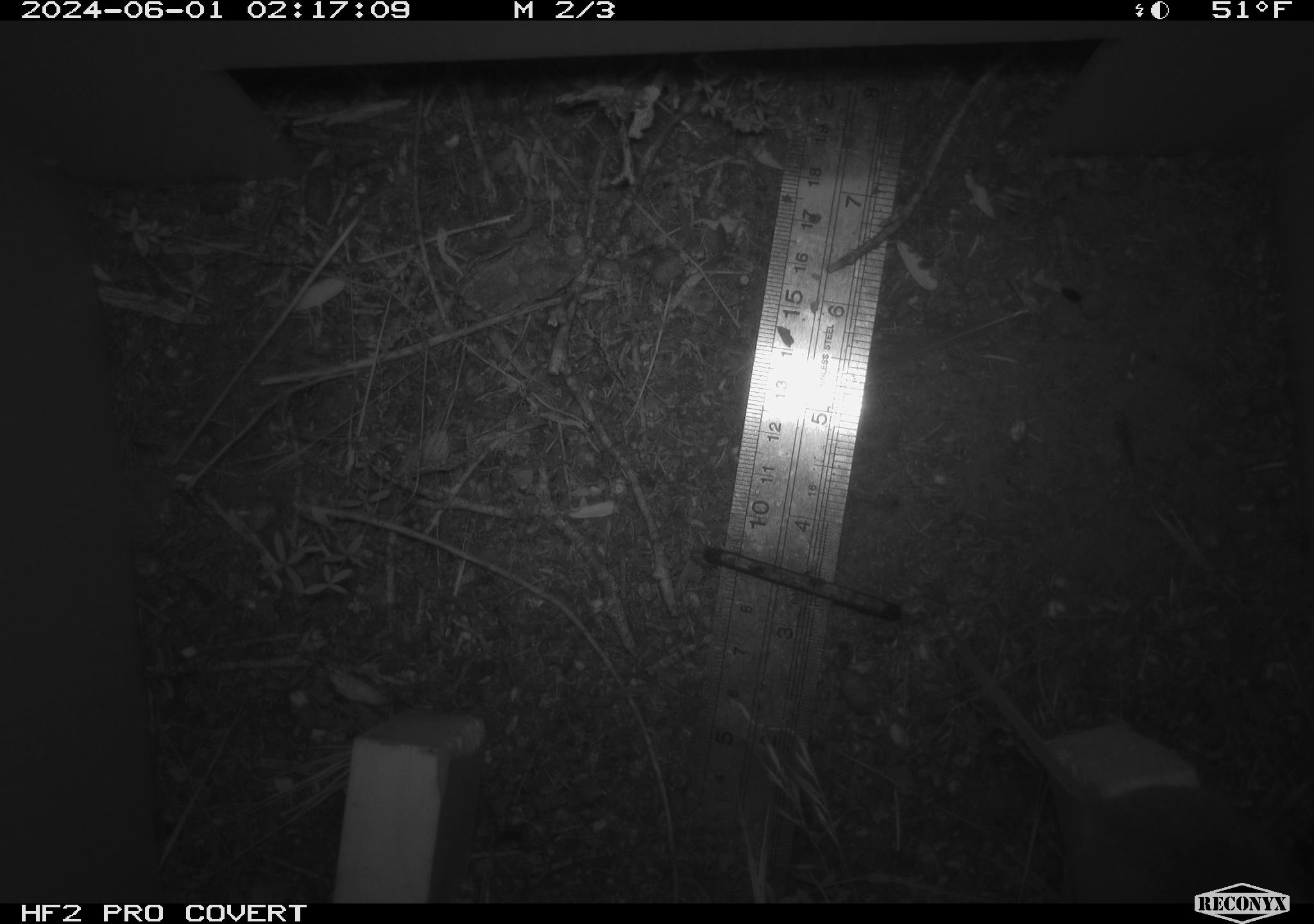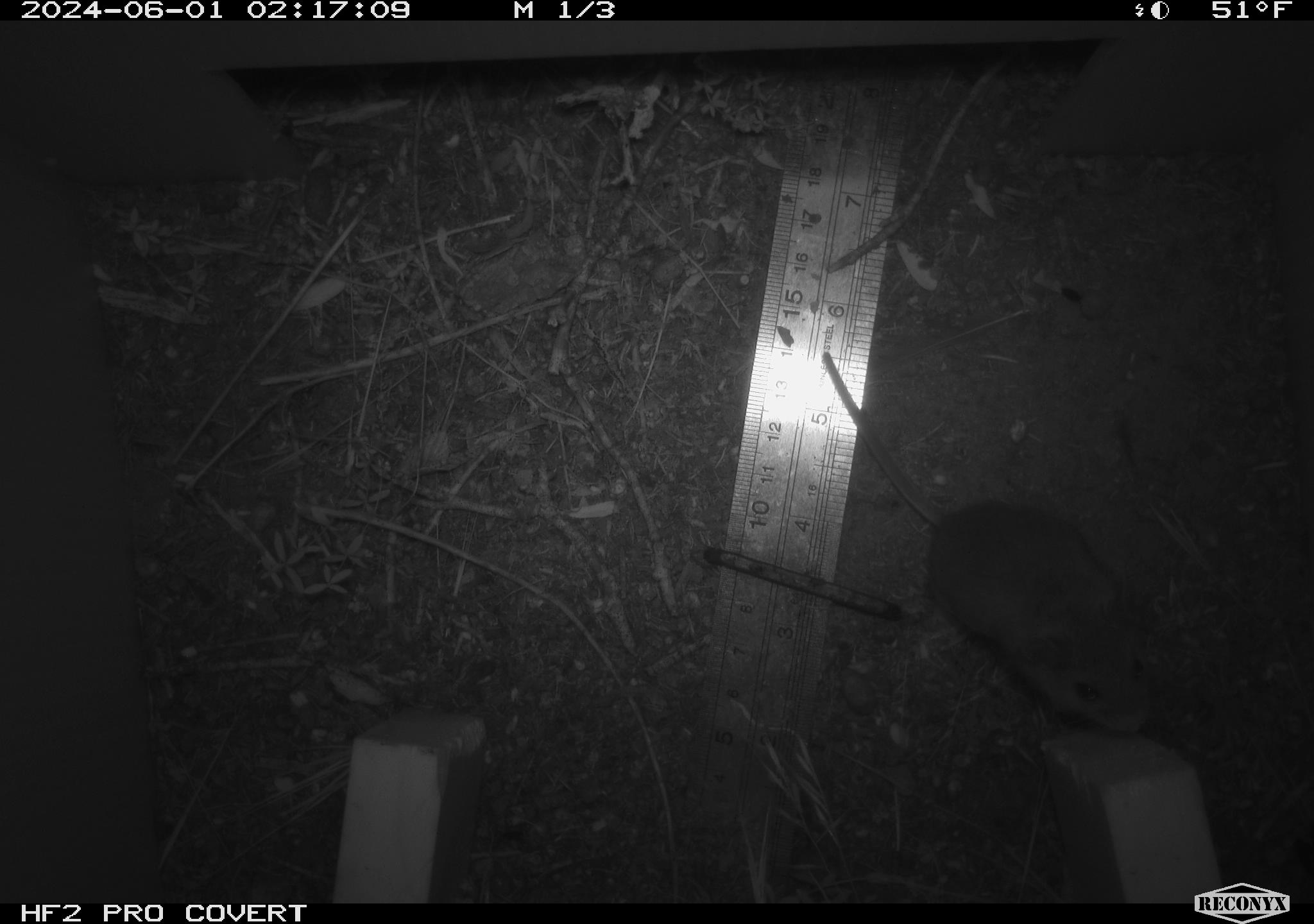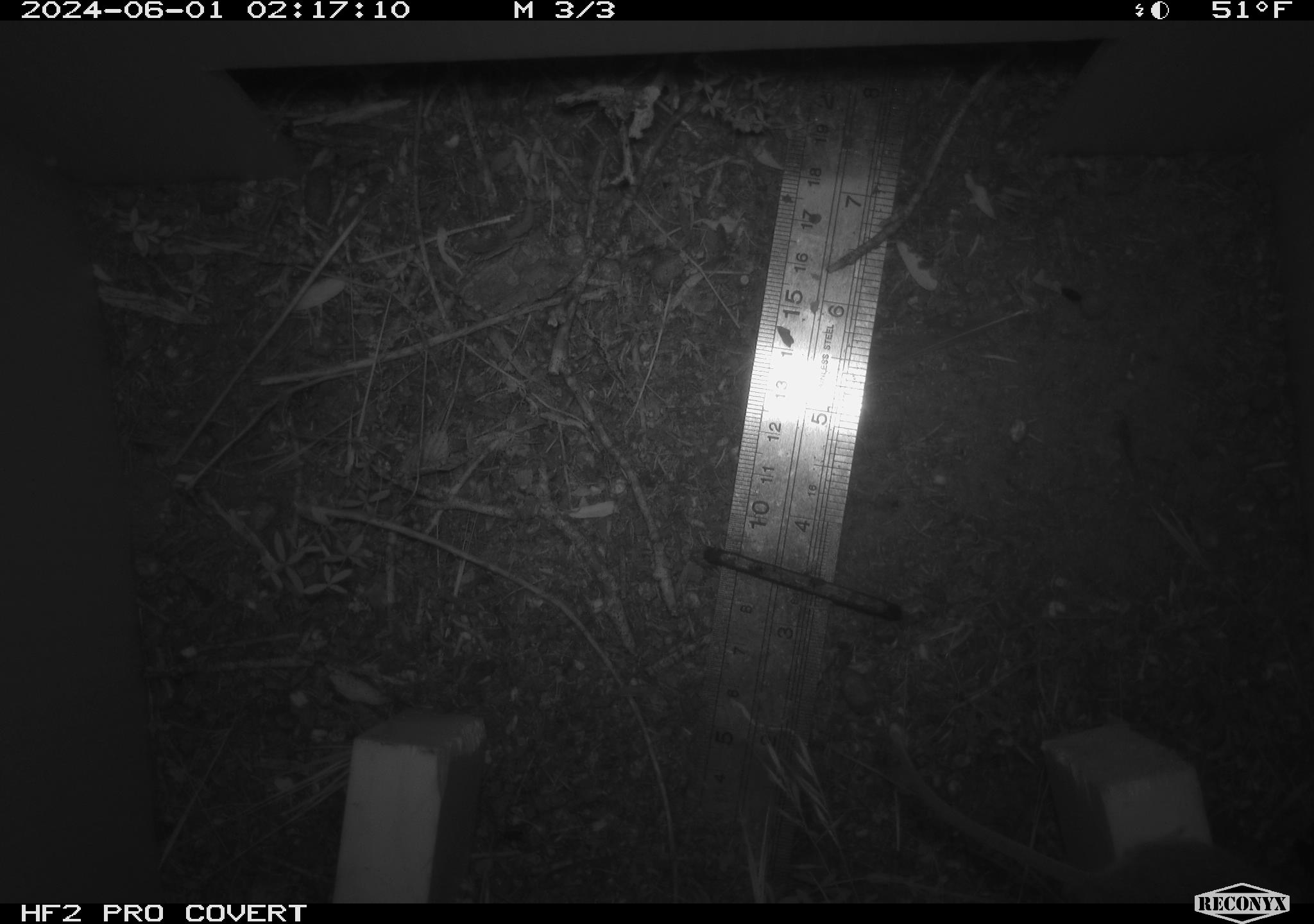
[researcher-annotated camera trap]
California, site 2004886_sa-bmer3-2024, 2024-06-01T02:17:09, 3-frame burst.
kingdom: Animalia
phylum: Chordata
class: Mammalia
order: Rodentia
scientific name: Rodentia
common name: mouse species